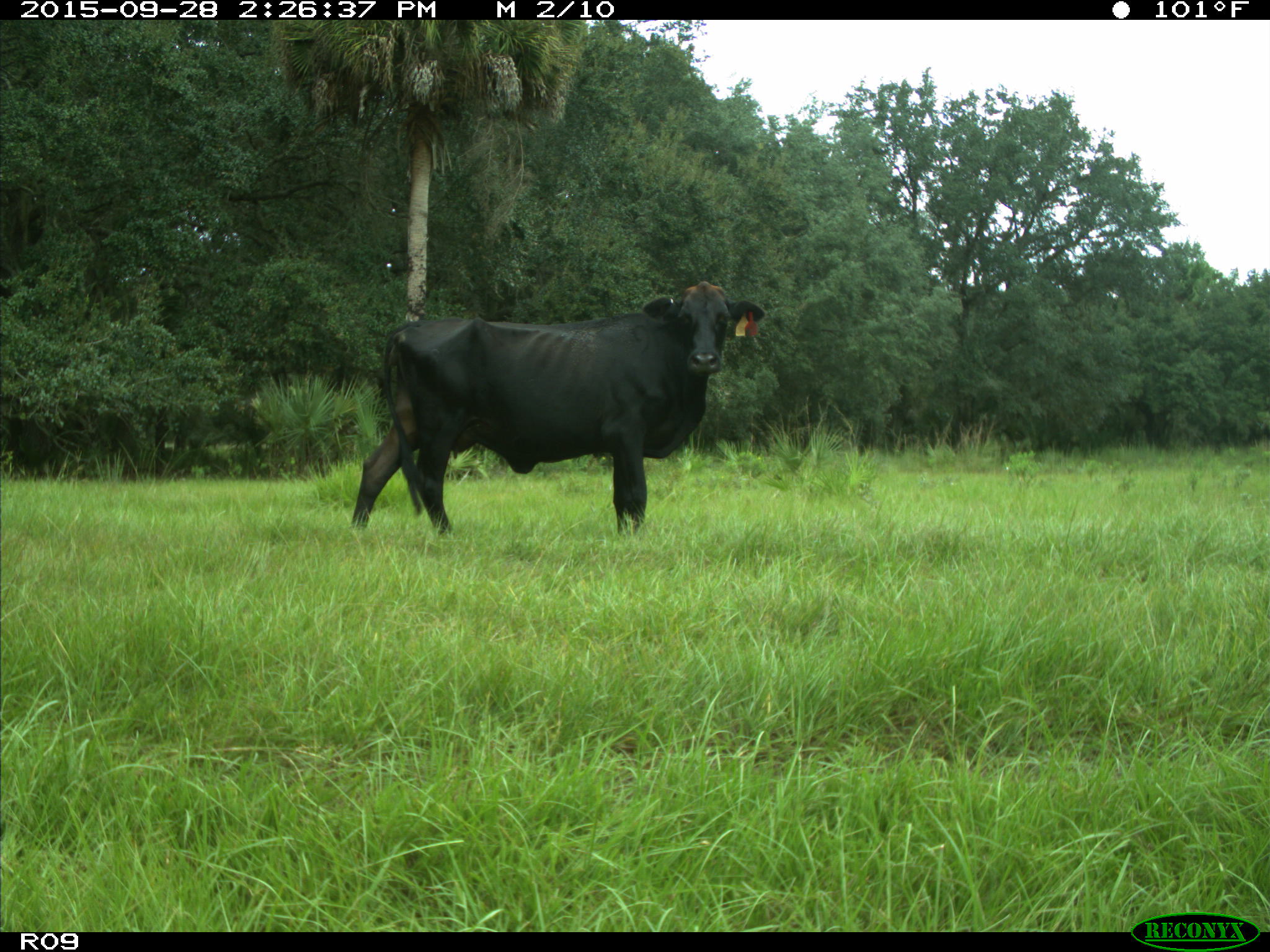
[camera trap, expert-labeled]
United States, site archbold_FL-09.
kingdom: Animalia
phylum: Chordata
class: Mammalia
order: Artiodactyla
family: Bovidae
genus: Bos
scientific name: Bos taurus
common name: domestic cow